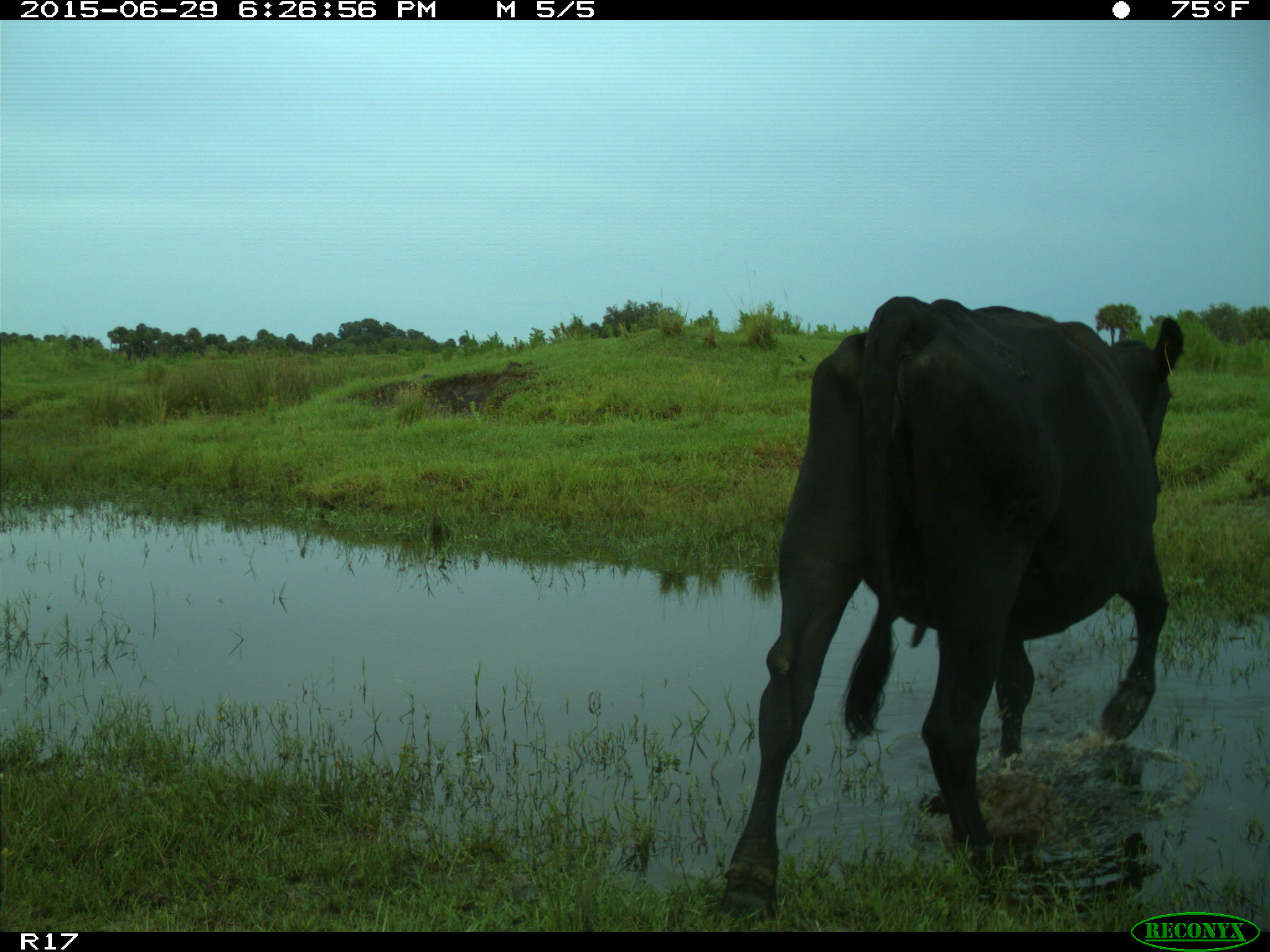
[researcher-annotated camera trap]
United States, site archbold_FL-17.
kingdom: Animalia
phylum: Chordata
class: Mammalia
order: Artiodactyla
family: Bovidae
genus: Bos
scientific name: Bos taurus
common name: domestic cow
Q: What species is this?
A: Bos taurus (domestic cow).